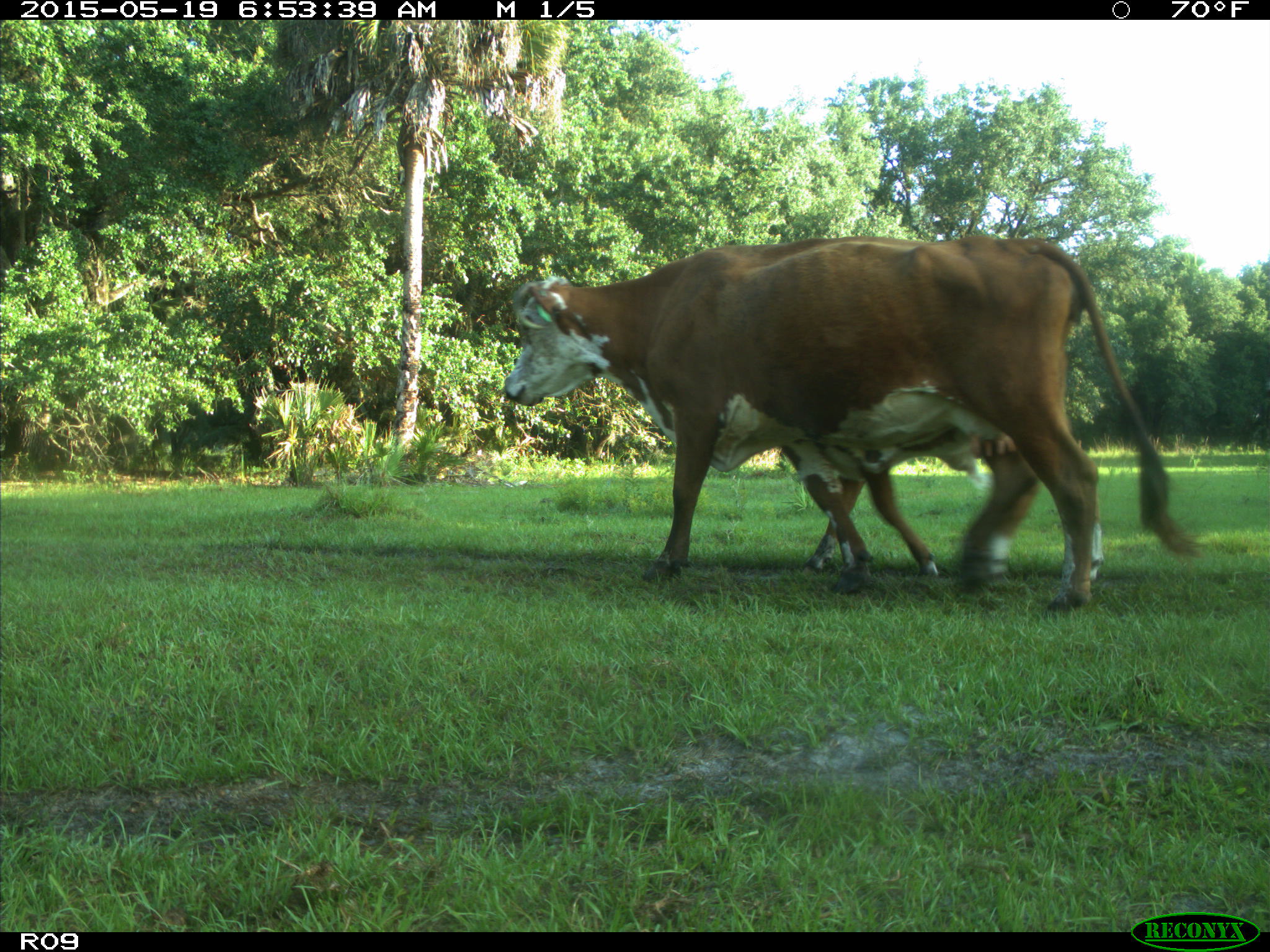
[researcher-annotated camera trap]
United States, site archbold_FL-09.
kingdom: Animalia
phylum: Chordata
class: Mammalia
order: Artiodactyla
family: Bovidae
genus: Bos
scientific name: Bos taurus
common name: domestic cow